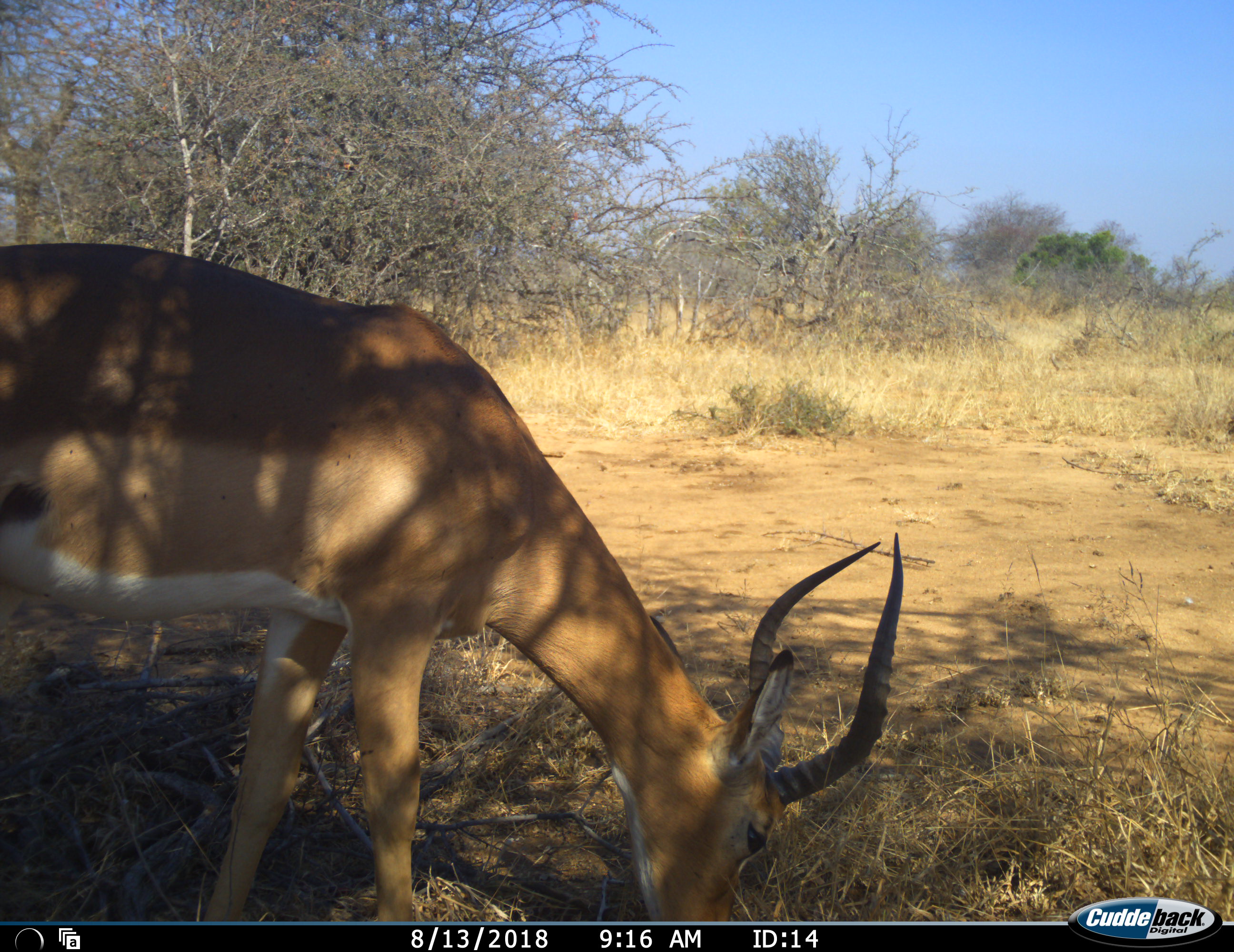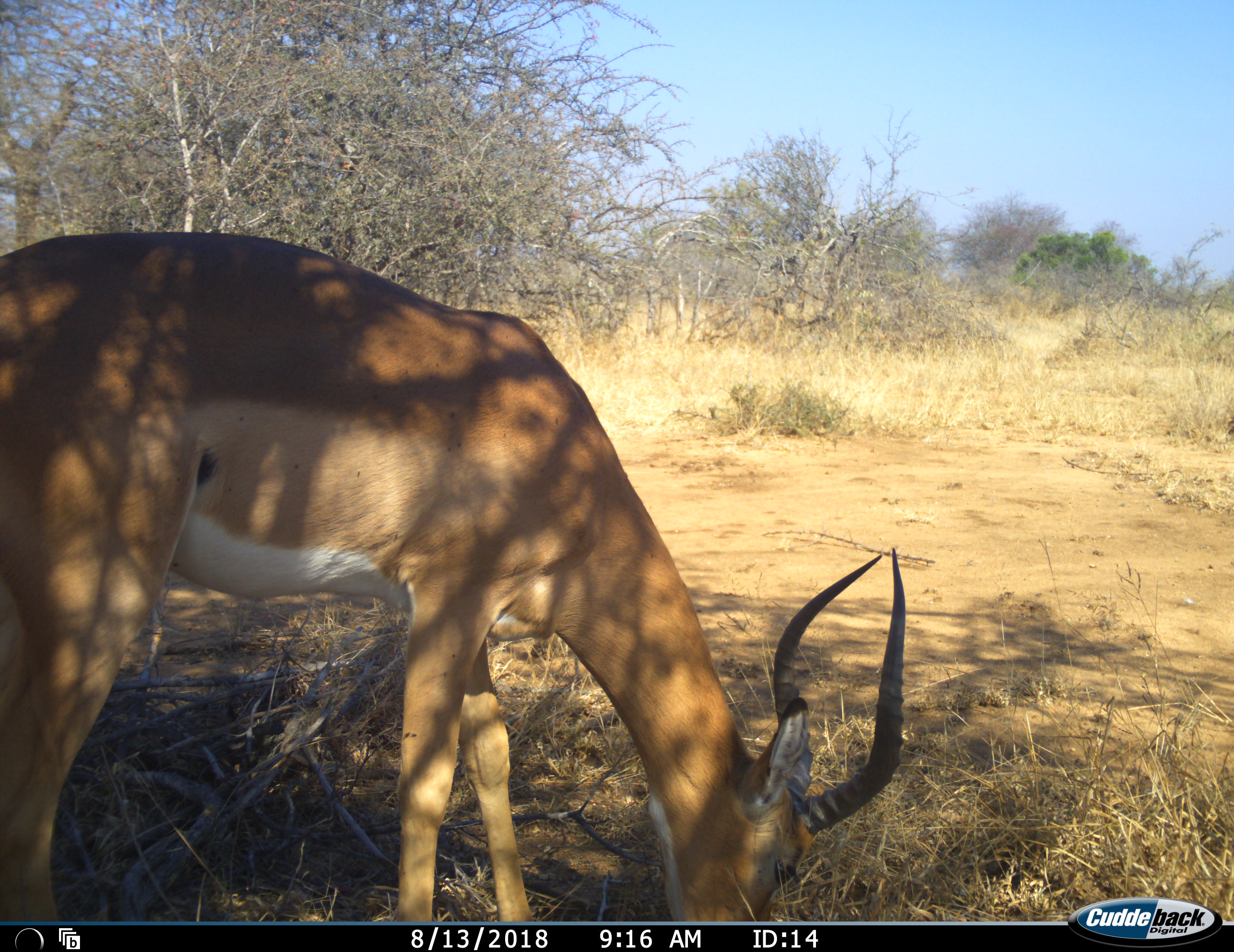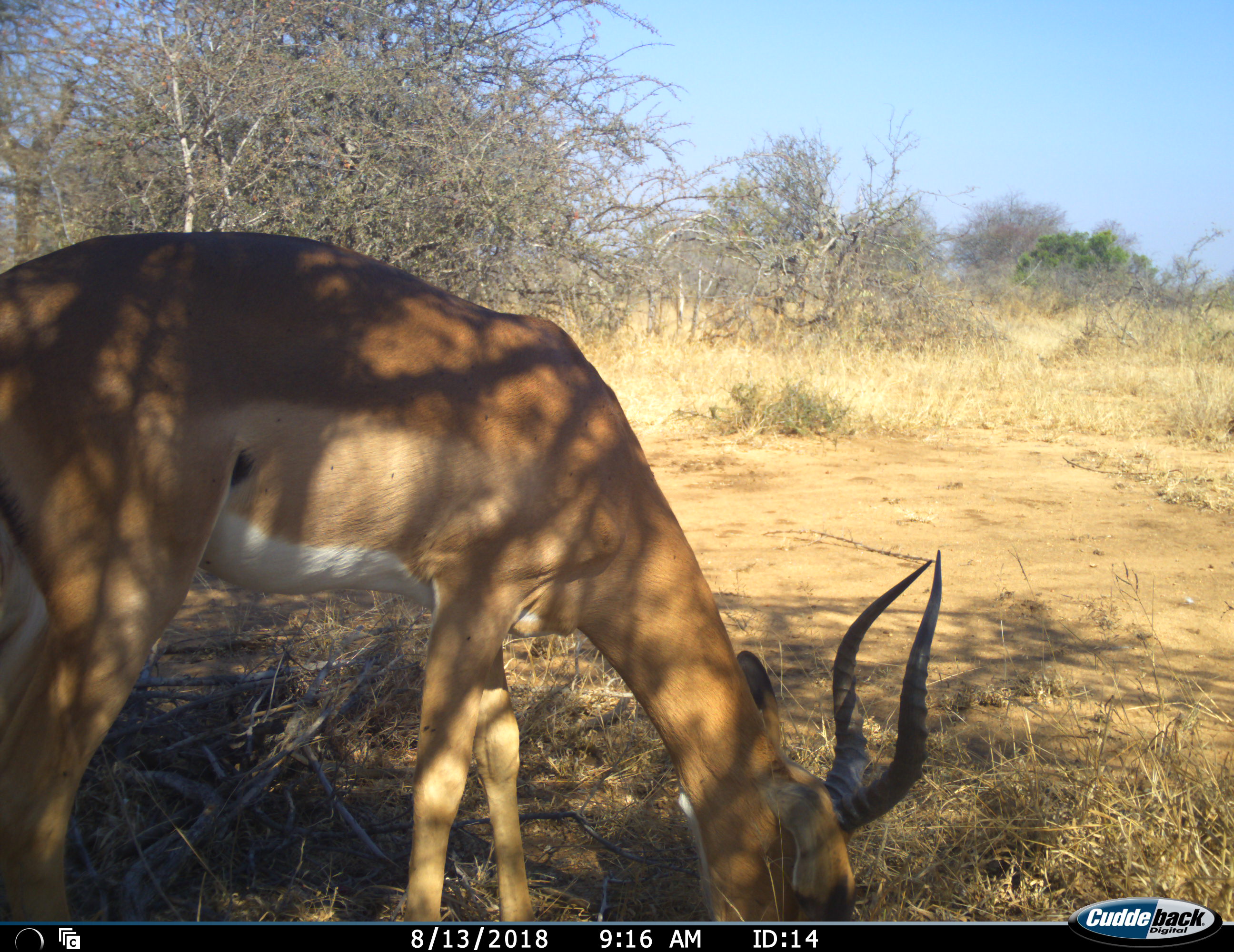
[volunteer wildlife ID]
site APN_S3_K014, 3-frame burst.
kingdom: Animalia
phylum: Chordata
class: Mammalia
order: Artiodactyla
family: Bovidae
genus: Aepyceros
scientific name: Aepyceros melampus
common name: impala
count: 1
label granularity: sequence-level